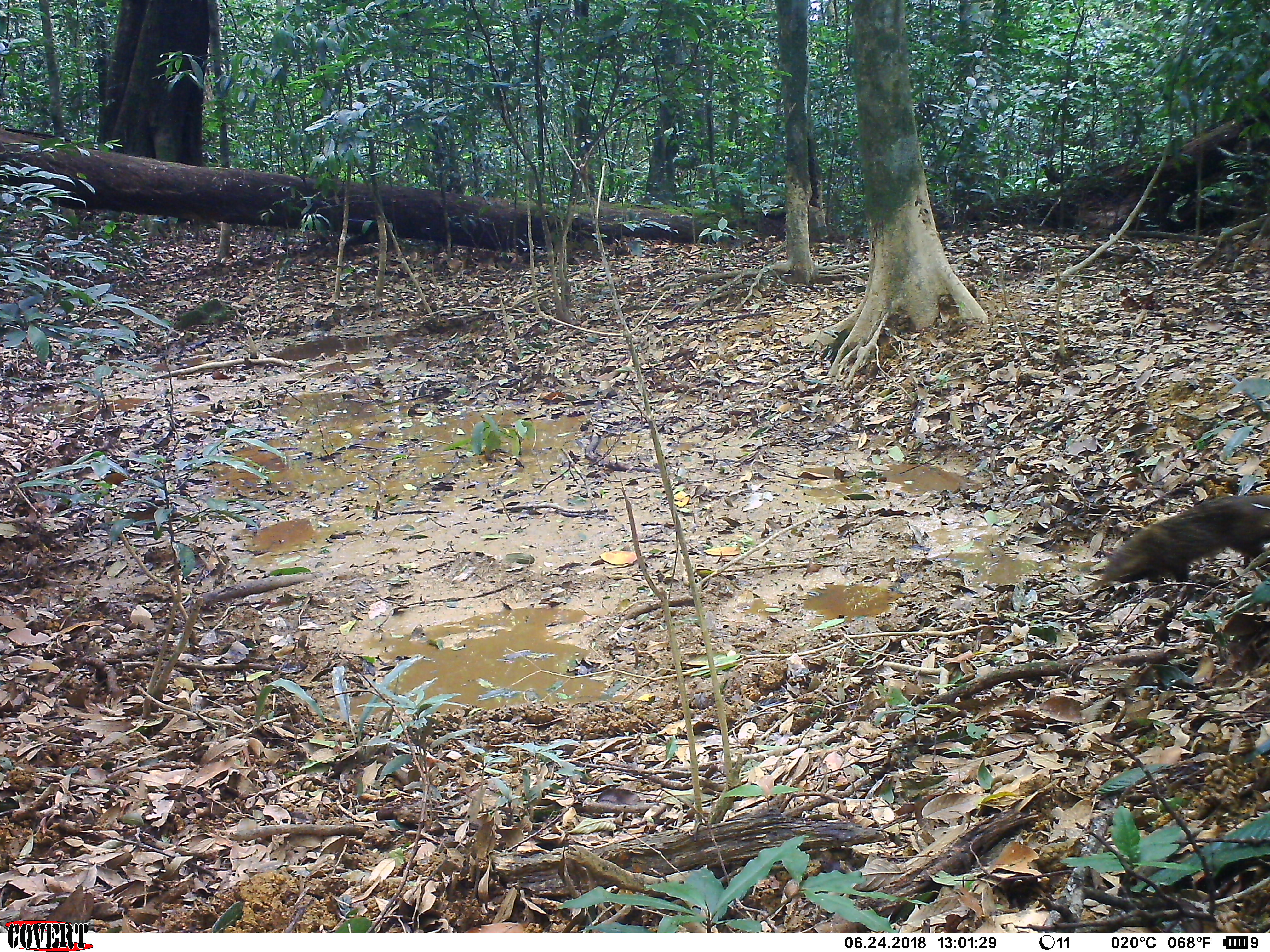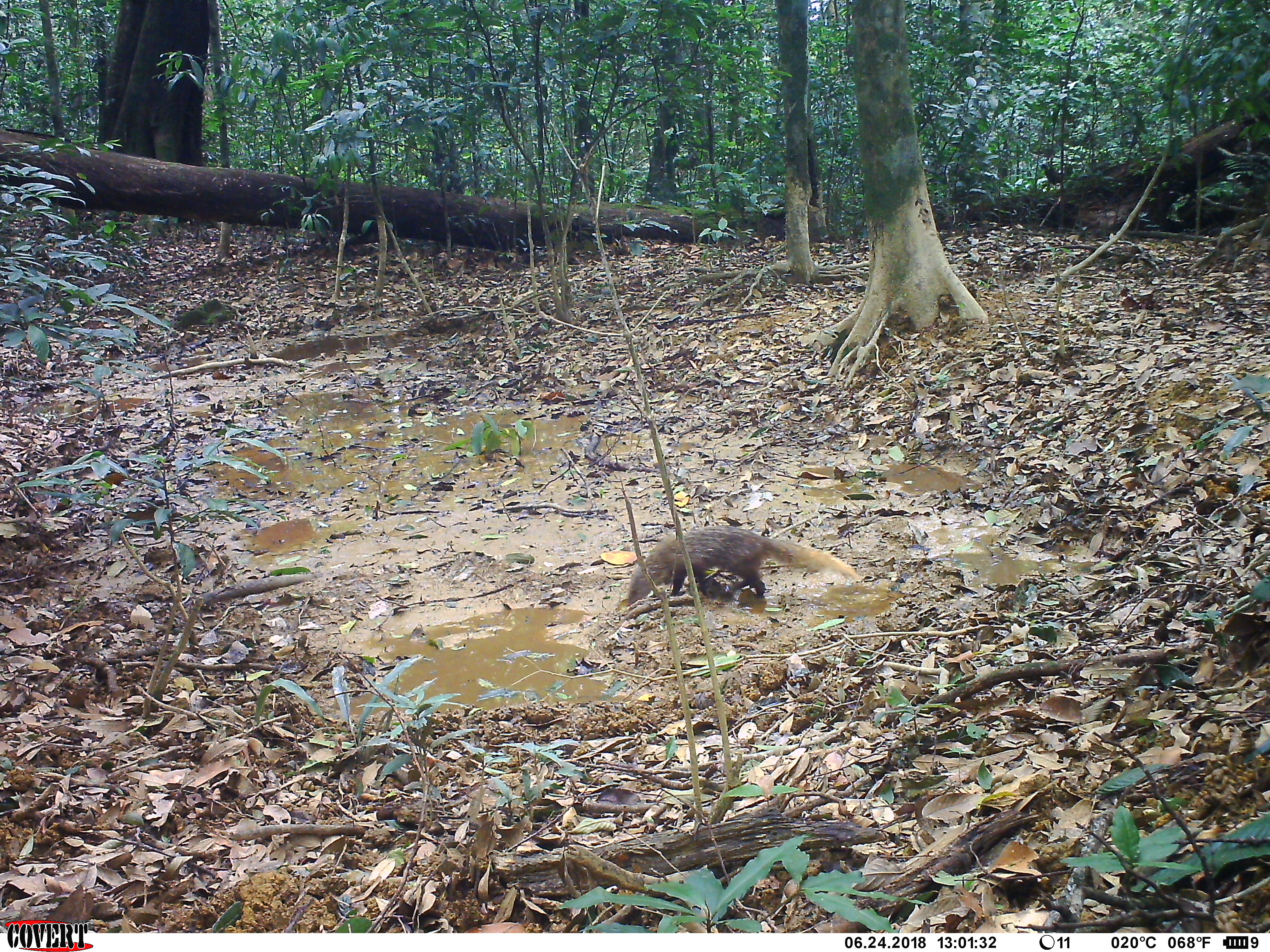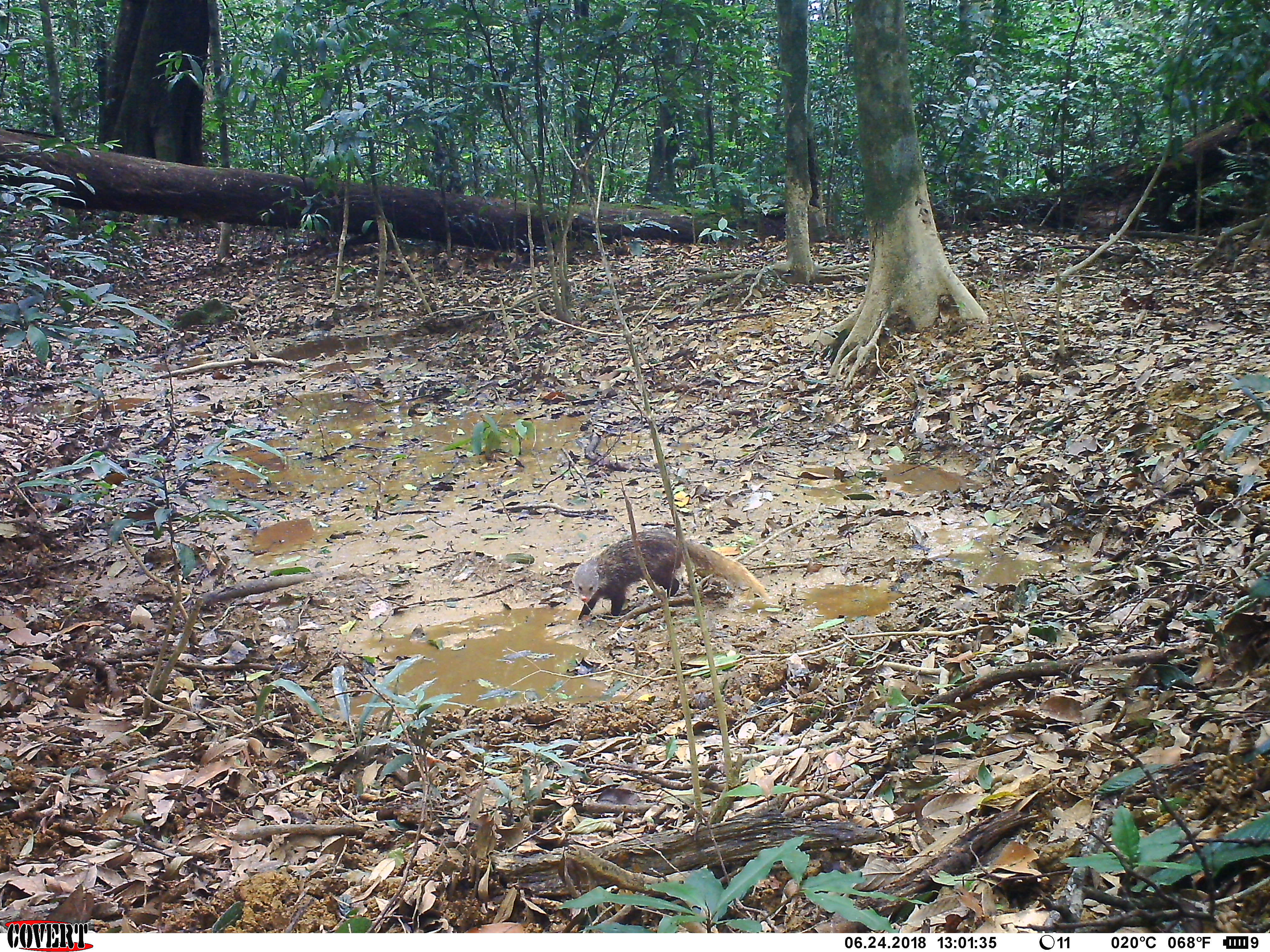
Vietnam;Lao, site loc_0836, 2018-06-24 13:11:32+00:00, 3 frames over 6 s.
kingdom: Animalia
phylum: Chordata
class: Mammalia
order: Carnivora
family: Herpestidae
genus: Urva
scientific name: Urva urva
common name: crab-eating mongoose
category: crab eating mongoose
Crab eating mongoose (crab-eating mongoose) (Urva urva). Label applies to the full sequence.